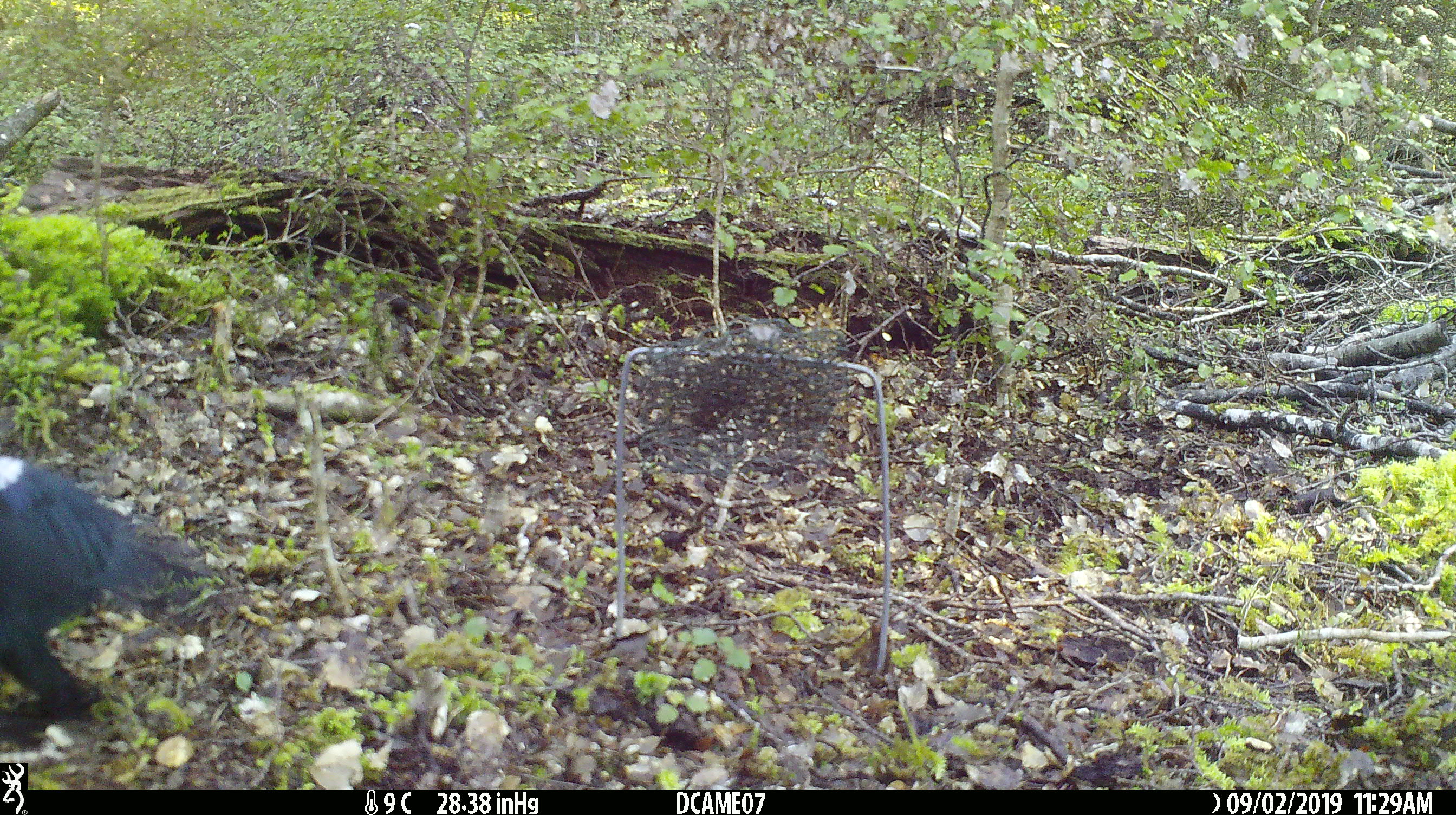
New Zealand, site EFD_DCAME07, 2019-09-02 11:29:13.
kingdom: Animalia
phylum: Chordata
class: Aves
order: Passeriformes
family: Artamidae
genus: Gymnorhina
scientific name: Gymnorhina tibicen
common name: australian magpie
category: magpie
Magpie (australian magpie) (Gymnorhina tibicen).